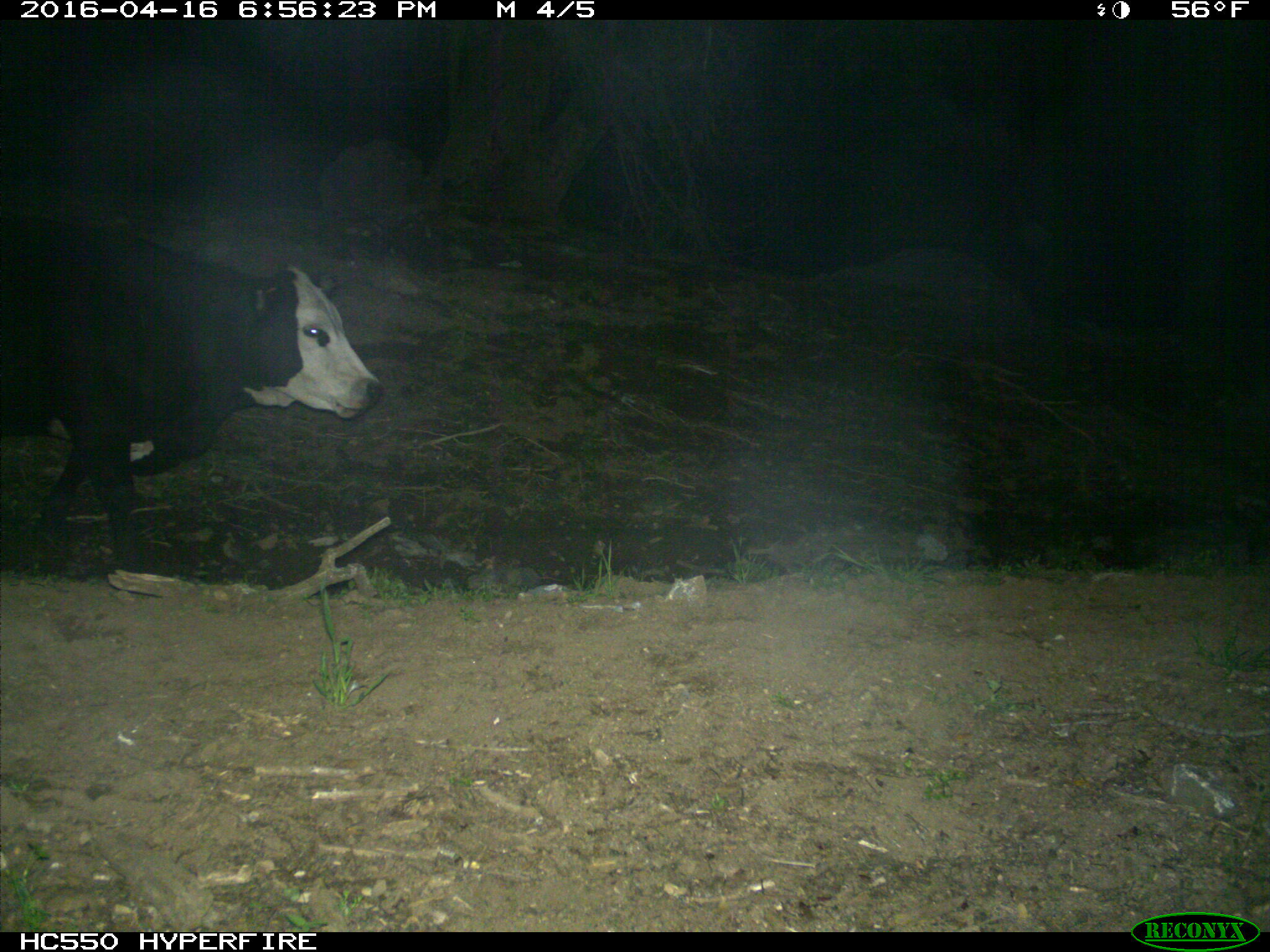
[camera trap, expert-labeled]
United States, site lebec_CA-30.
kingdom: Animalia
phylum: Chordata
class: Mammalia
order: Artiodactyla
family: Bovidae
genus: Bos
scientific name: Bos taurus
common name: domestic cow